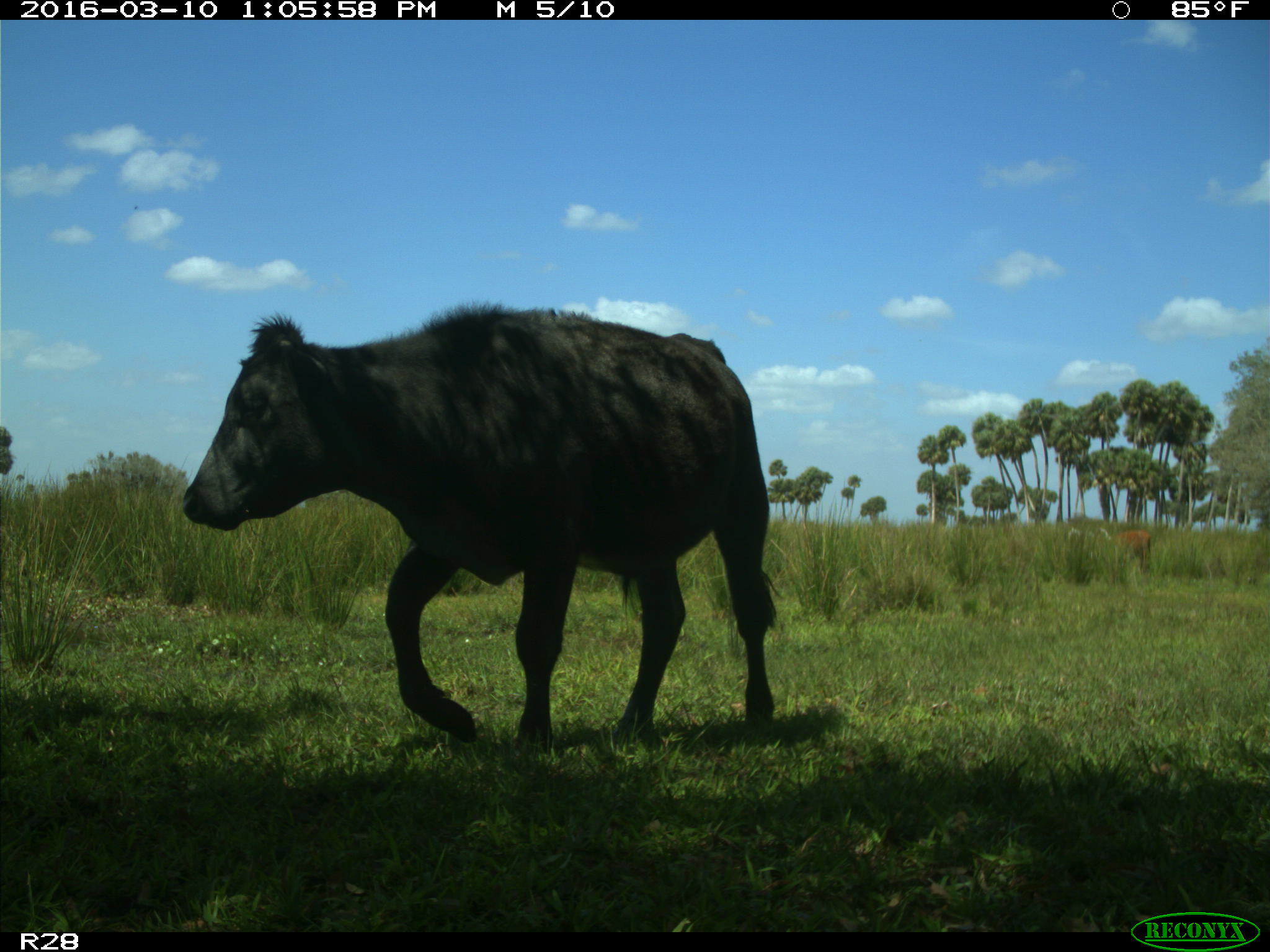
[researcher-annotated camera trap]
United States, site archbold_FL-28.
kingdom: Animalia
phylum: Chordata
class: Mammalia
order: Artiodactyla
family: Bovidae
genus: Bos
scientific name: Bos taurus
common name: domestic cow